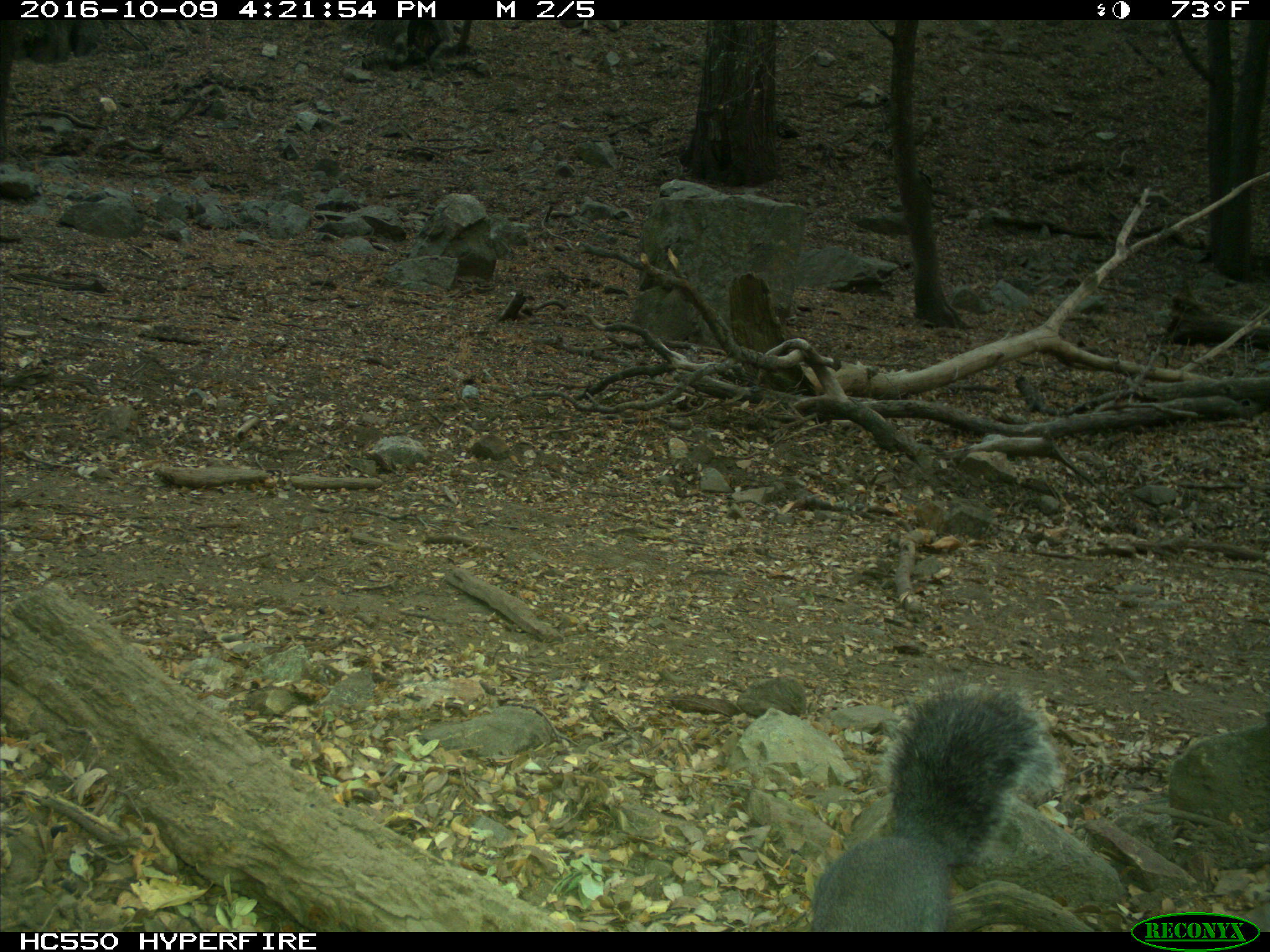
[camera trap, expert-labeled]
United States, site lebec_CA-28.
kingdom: Animalia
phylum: Chordata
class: Mammalia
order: Rodentia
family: Sciuridae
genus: Sciurus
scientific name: Sciurus carolinensis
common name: eastern gray squirrel